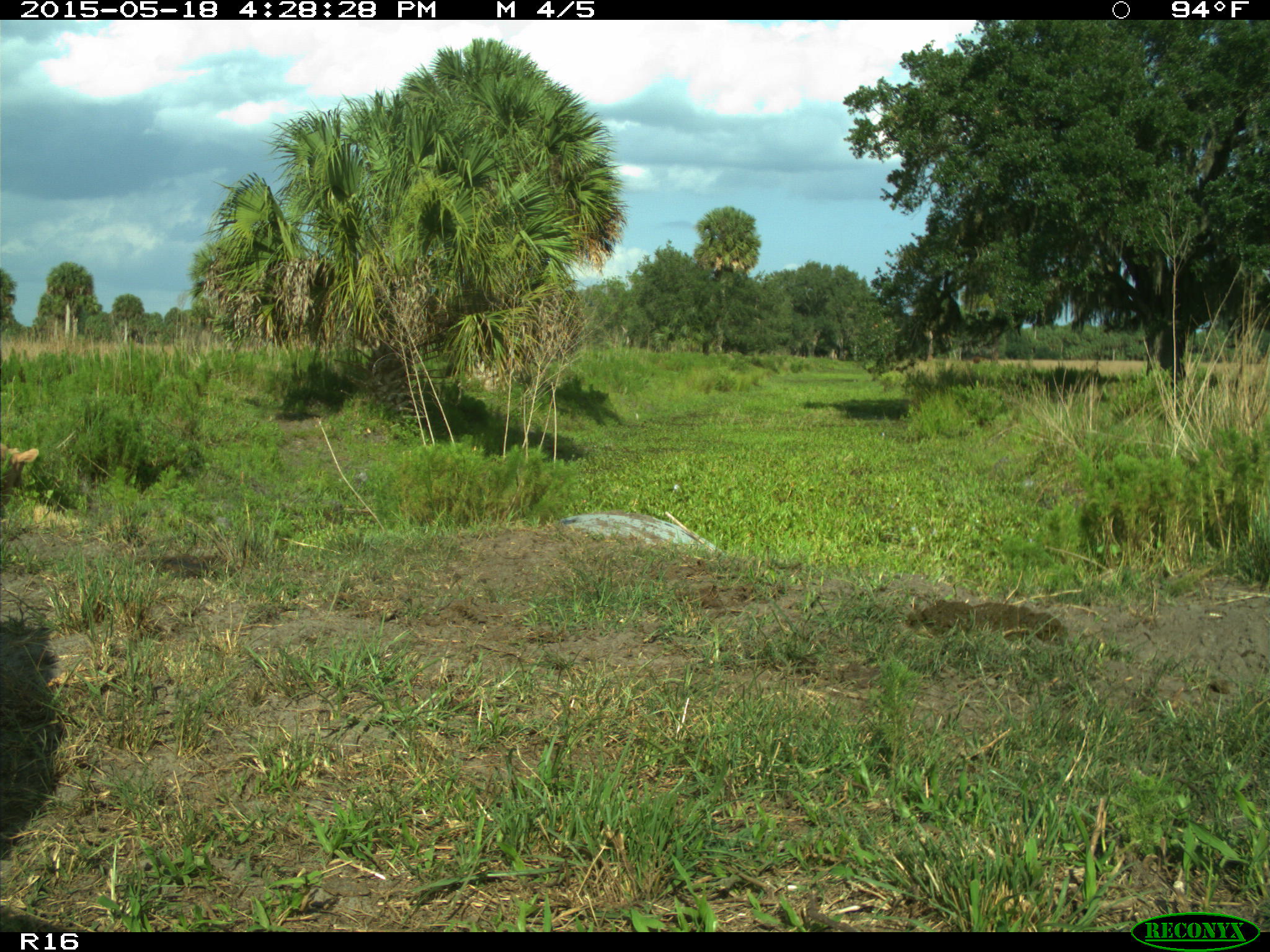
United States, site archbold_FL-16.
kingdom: Animalia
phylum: Chordata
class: Mammalia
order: Artiodactyla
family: Bovidae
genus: Bos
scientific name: Bos taurus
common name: domestic cow